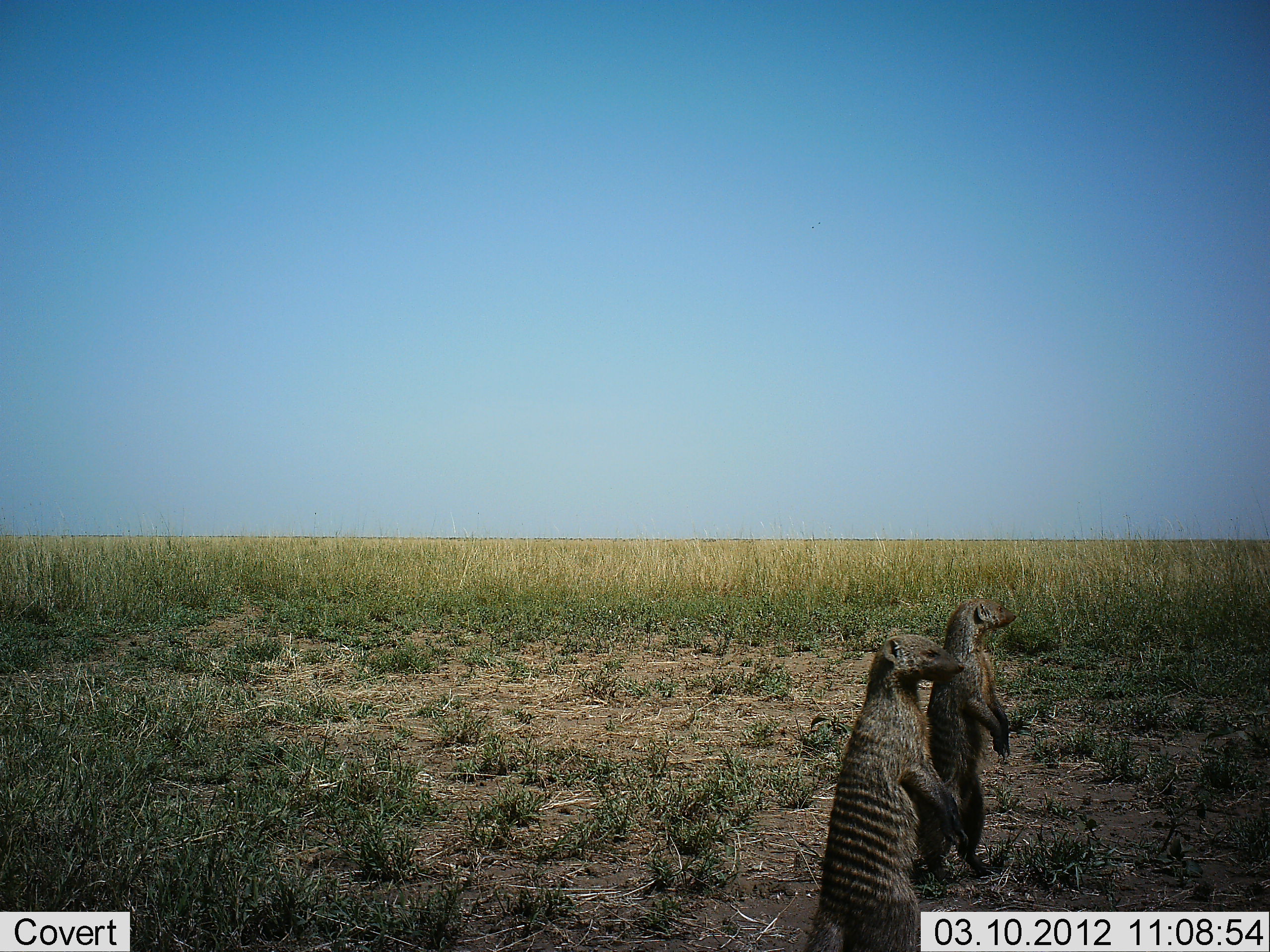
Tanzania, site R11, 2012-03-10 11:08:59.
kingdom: Animalia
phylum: Chordata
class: Mammalia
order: Carnivora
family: Herpestidae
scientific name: Herpestidae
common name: mongoose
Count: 2.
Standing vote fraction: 100%.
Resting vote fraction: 0%.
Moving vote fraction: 0%.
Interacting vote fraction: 3%.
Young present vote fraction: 0%.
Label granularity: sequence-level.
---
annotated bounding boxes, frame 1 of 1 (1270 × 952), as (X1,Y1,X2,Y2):
animal: (914,596,1019,881)